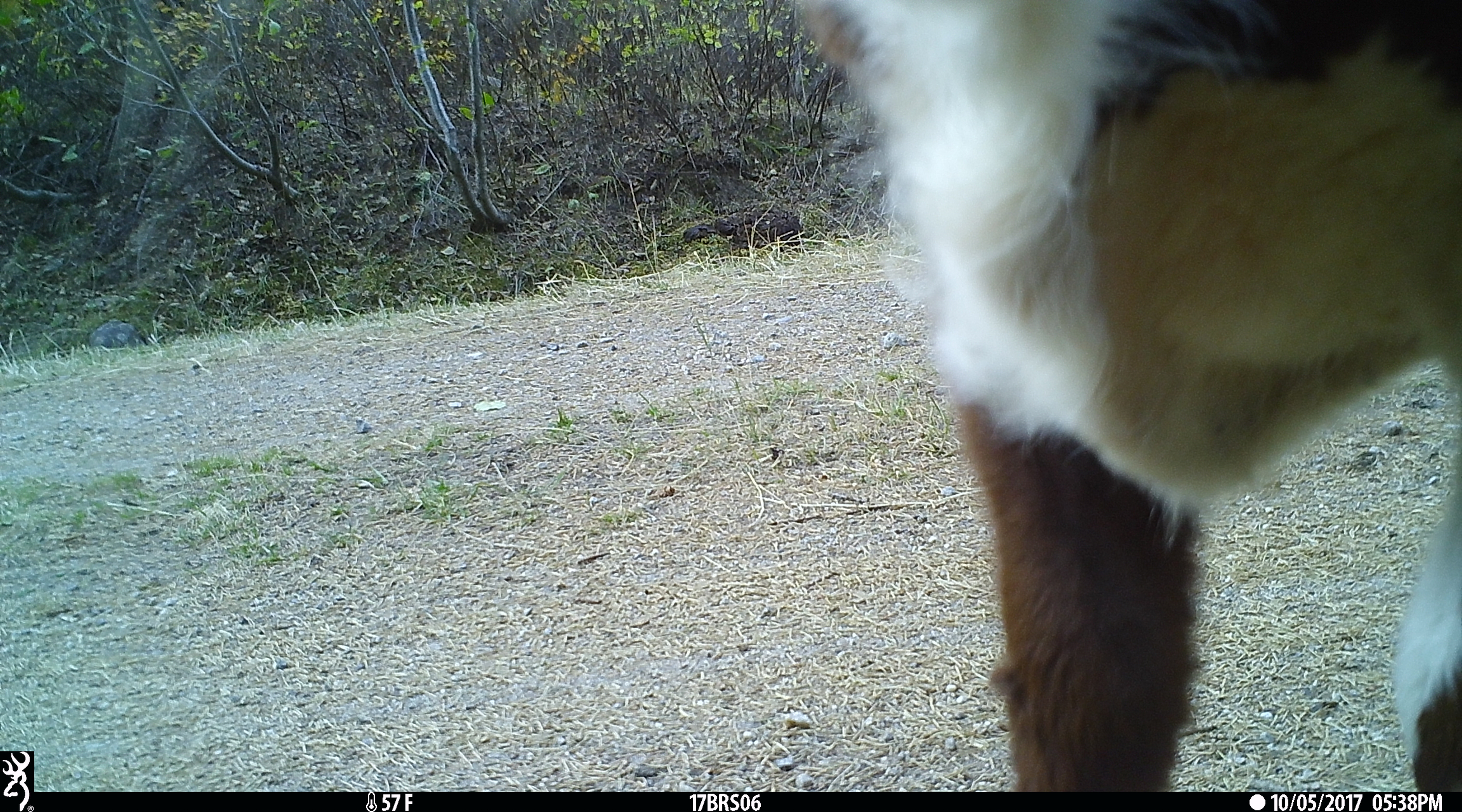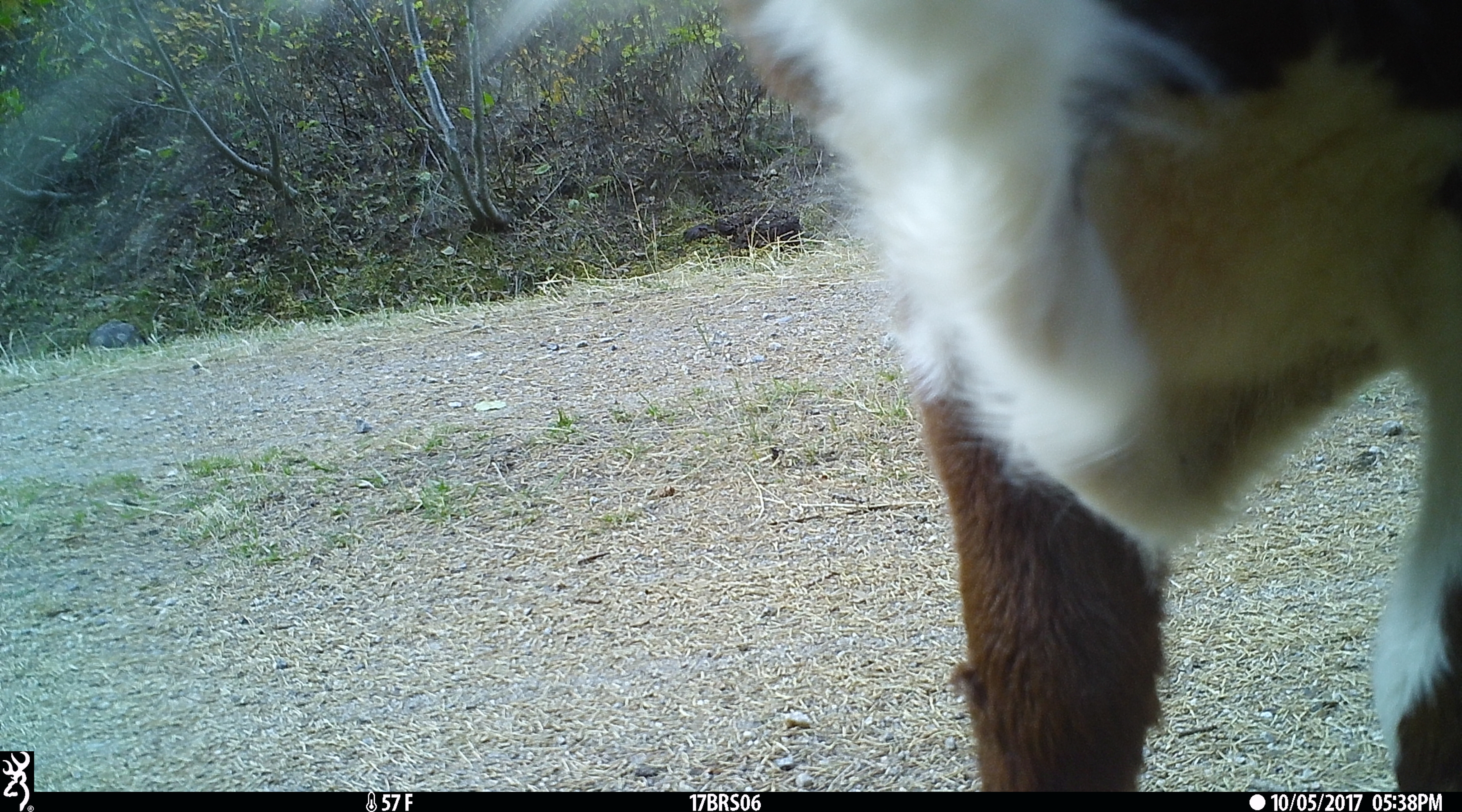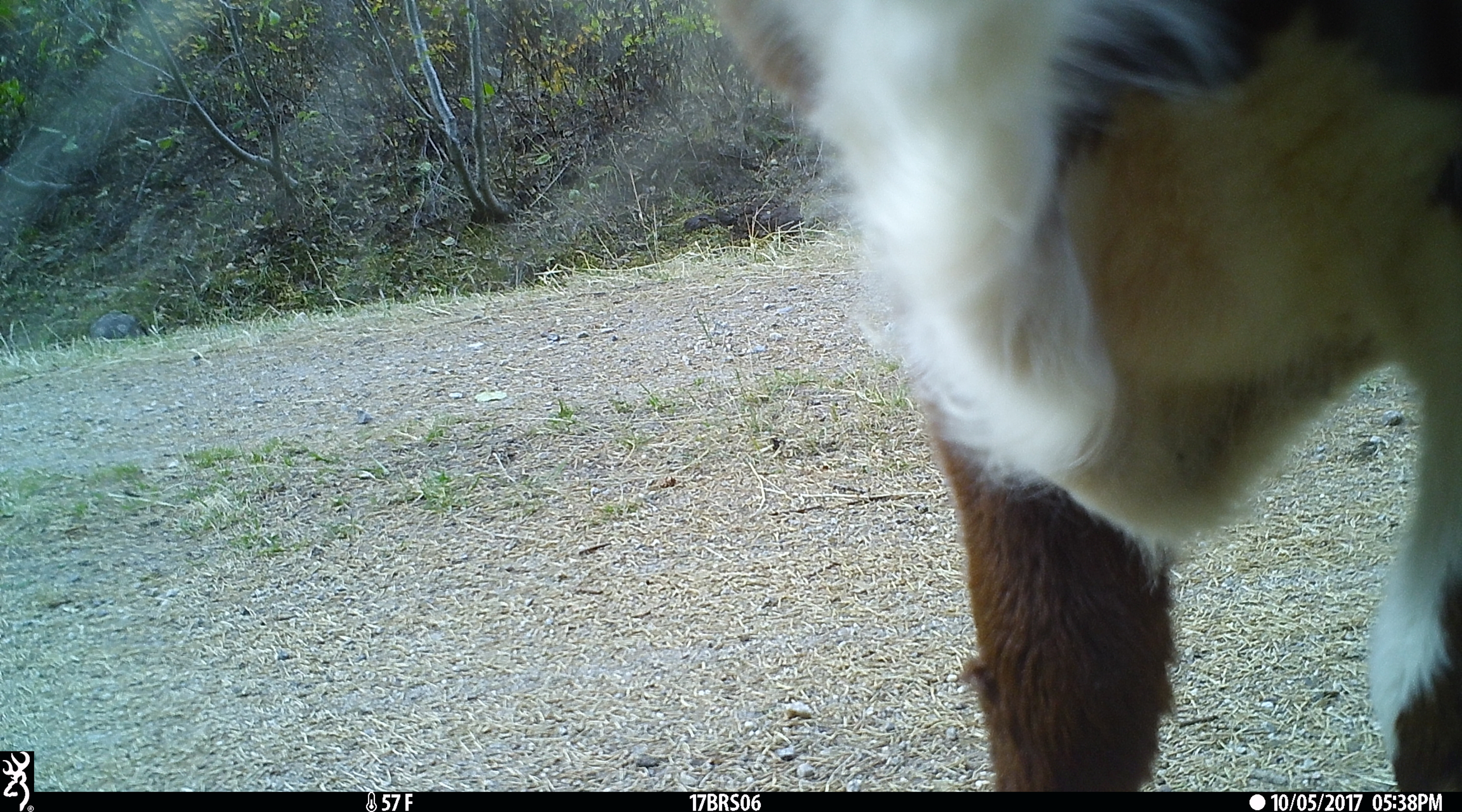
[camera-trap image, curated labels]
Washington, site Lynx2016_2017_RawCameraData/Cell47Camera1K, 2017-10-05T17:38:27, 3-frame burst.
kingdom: Animalia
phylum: Chordata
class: Mammalia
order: Artiodactyla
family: Bovidae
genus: Bos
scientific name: Bos taurus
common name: domestic cattle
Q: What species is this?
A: Domestic cattle (Bos taurus).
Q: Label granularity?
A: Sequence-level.